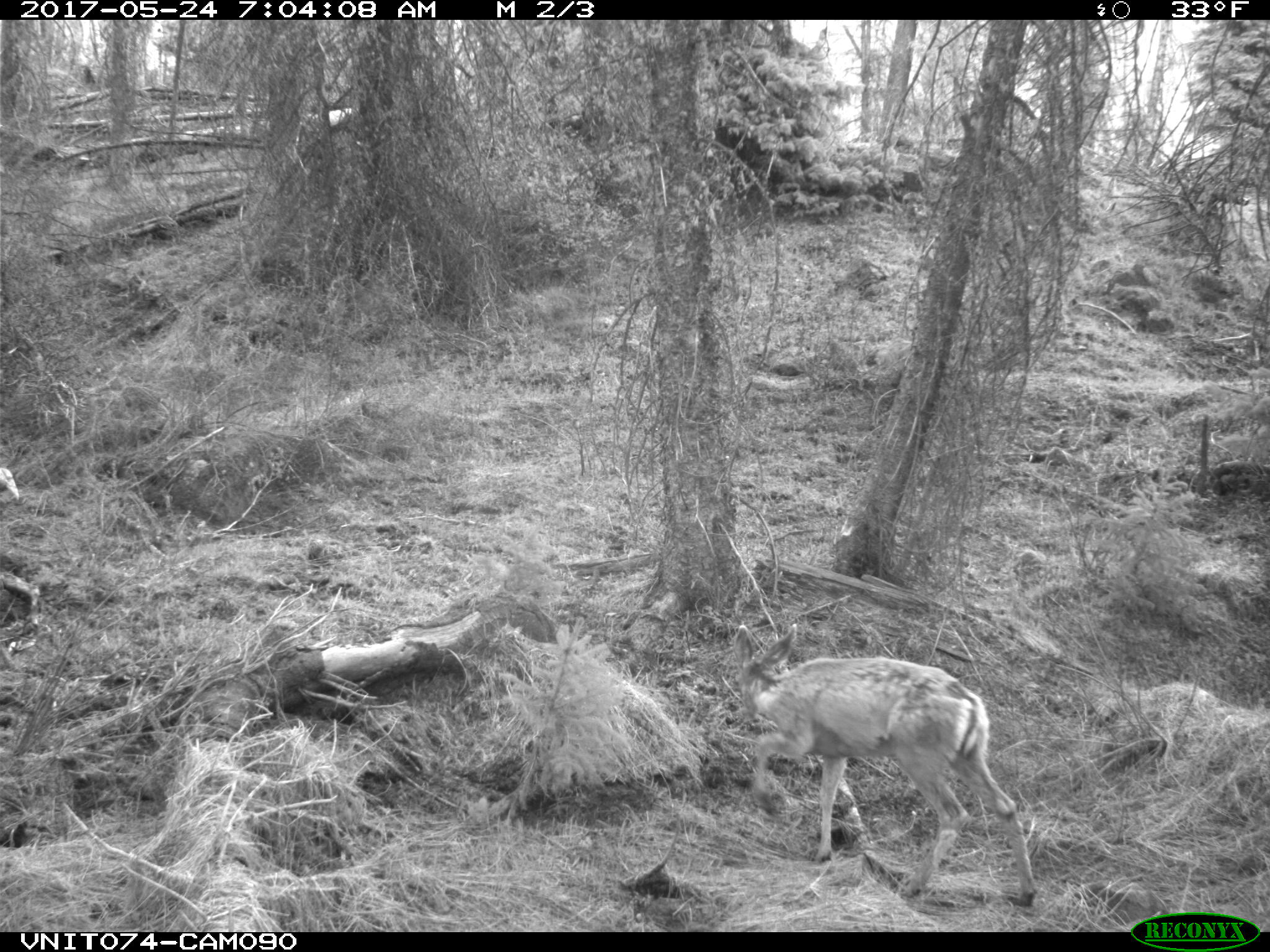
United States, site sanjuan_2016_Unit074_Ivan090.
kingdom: Animalia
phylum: Chordata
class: Mammalia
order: Artiodactyla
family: Cervidae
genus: Odocoileus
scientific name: Odocoileus hemionus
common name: mule deer